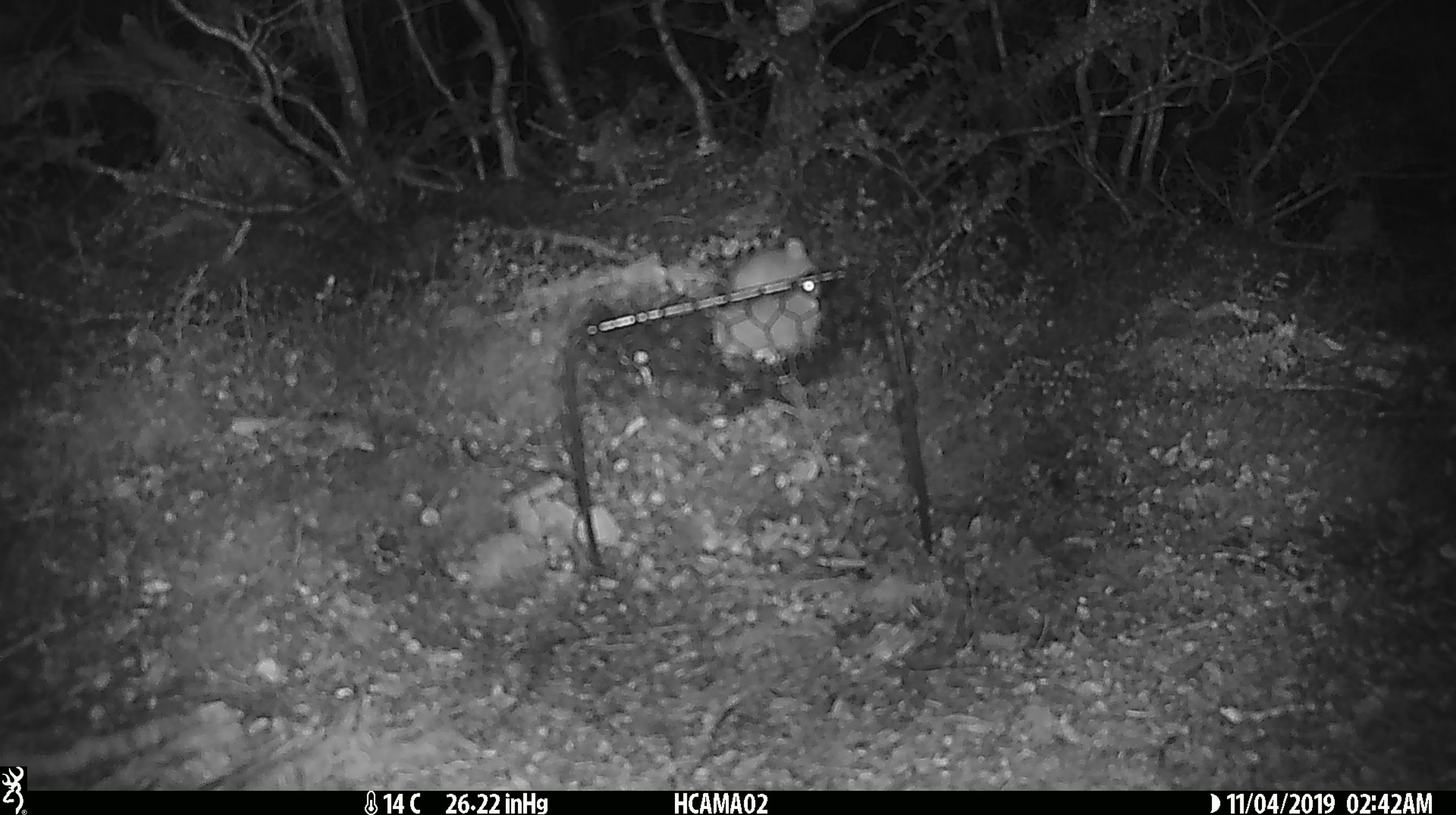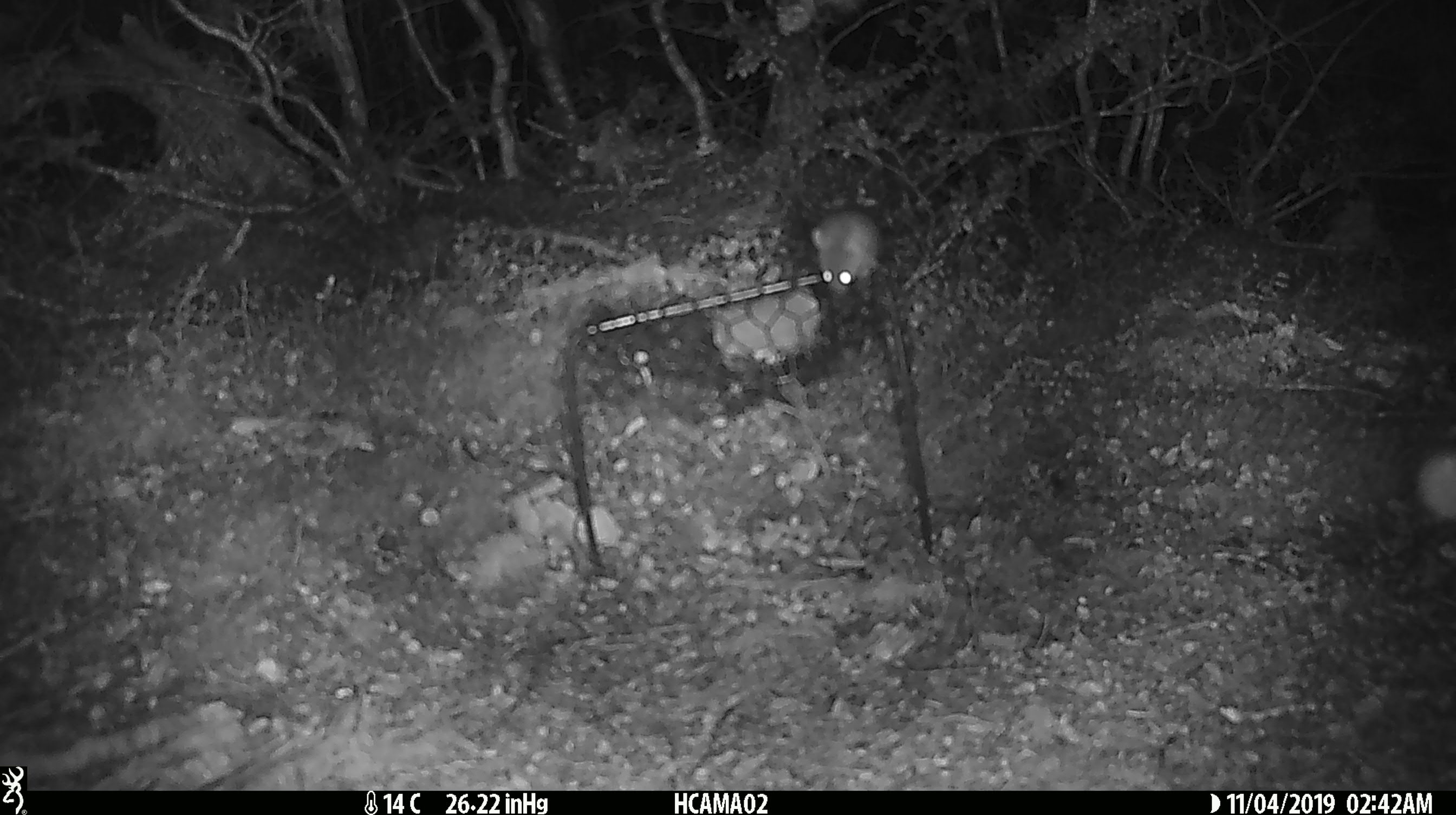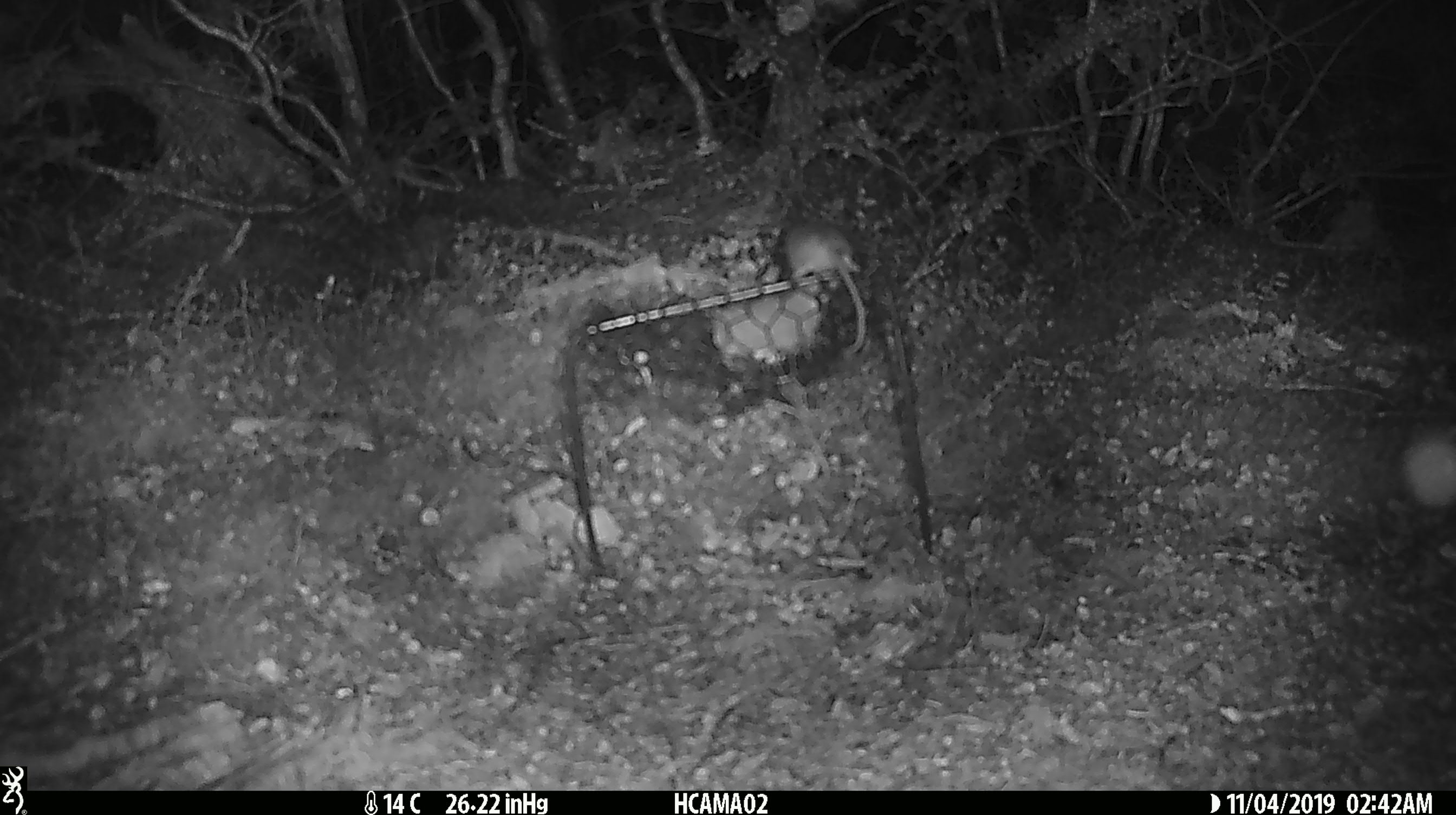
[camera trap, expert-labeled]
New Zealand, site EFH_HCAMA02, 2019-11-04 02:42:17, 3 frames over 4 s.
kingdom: Animalia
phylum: Chordata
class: Mammalia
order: Rodentia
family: Muridae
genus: Mus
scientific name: Mus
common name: mouse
Mouse (Mus).